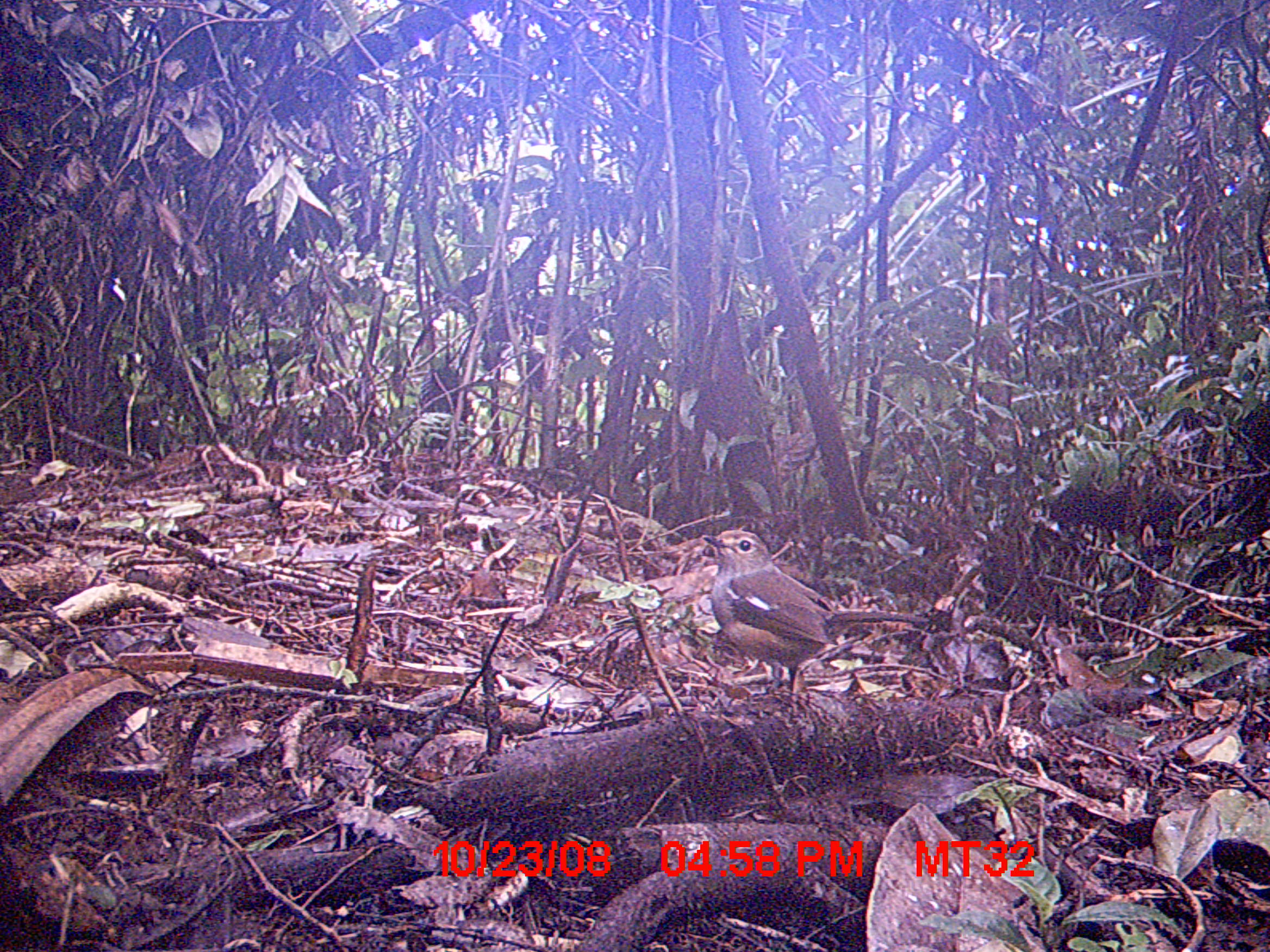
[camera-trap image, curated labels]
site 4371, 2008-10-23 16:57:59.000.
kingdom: Animalia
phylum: Chordata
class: Aves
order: Passeriformes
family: Muscicapidae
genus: Copsychus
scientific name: Copsychus albospecularis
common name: madagascar magpie-robin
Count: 2.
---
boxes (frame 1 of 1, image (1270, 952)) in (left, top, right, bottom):
copsychus albospecularis: (701, 529, 928, 699)